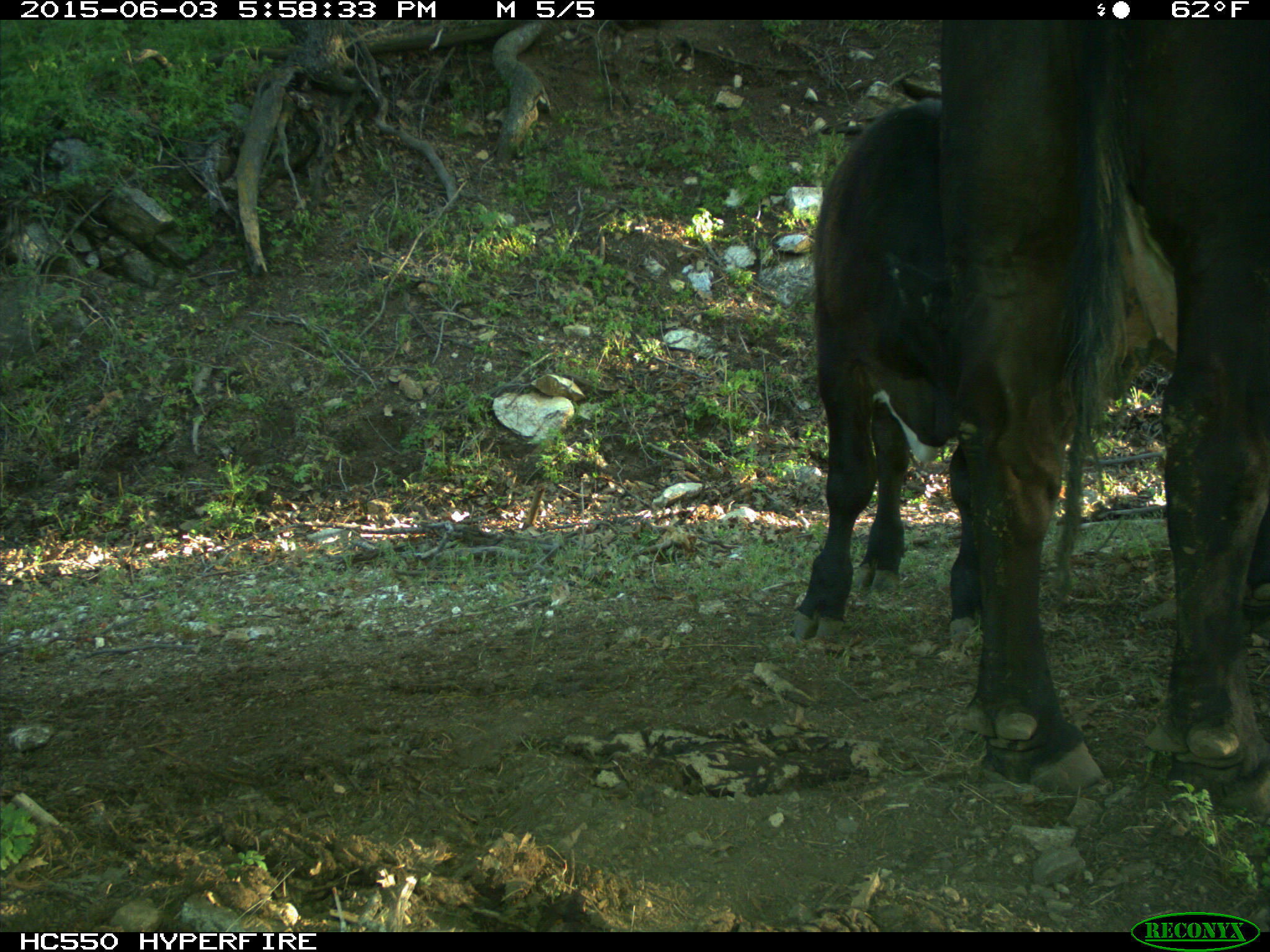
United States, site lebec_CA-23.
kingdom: Animalia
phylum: Chordata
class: Mammalia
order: Artiodactyla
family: Bovidae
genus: Bos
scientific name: Bos taurus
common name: domestic cow